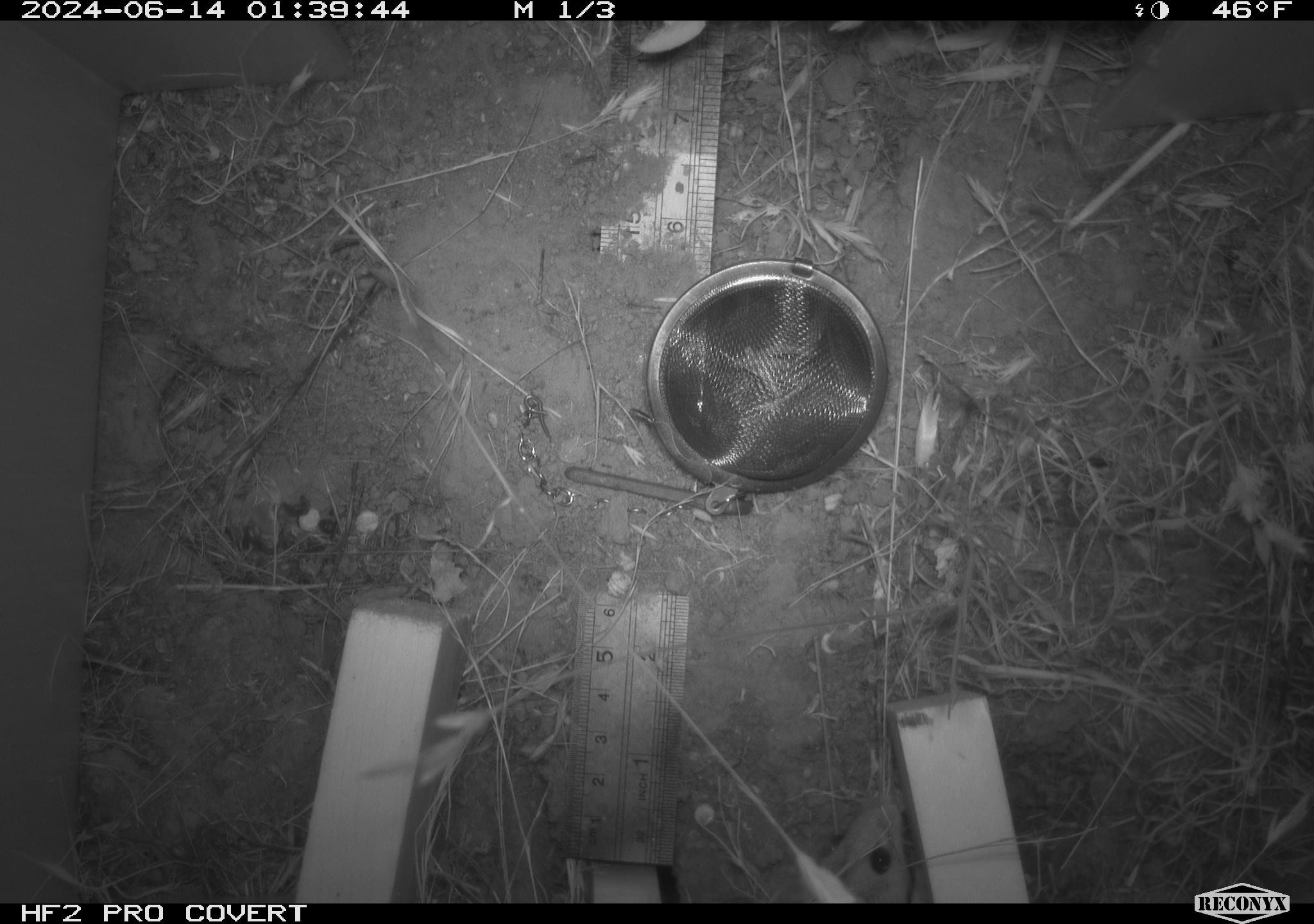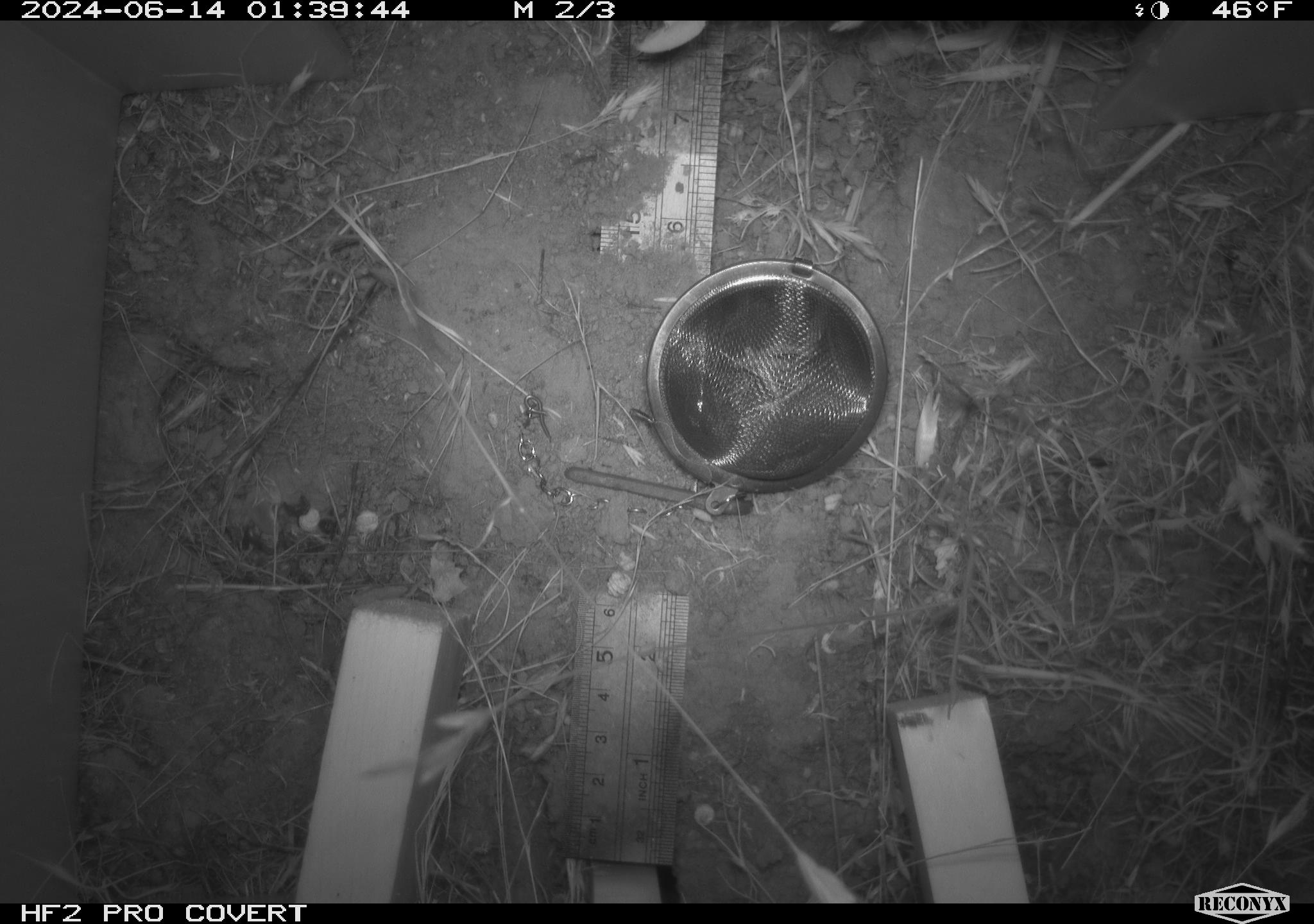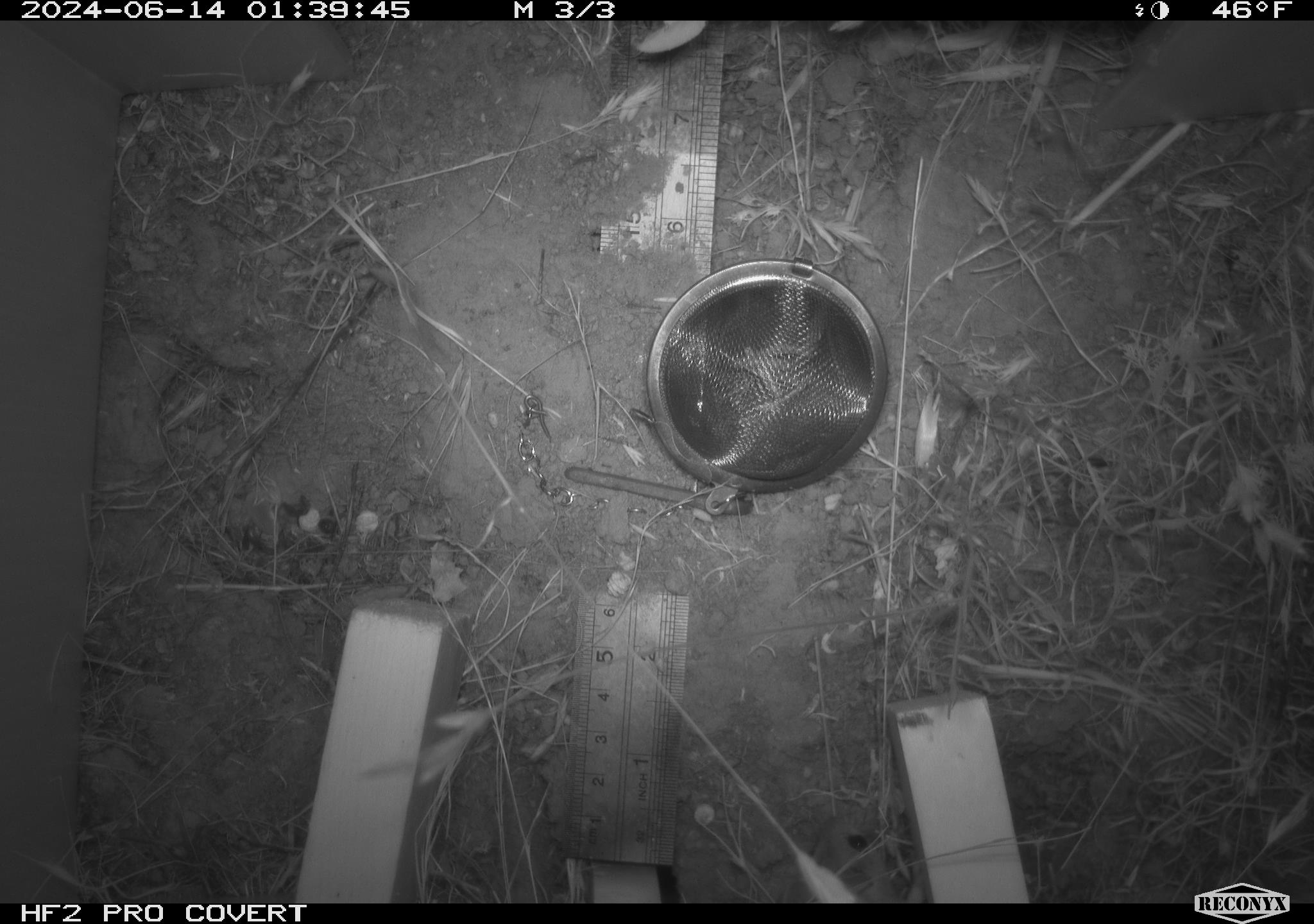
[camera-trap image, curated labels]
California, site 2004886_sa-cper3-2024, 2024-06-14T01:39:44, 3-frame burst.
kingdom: Animalia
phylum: Chordata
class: Mammalia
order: Rodentia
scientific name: Rodentia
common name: rodent